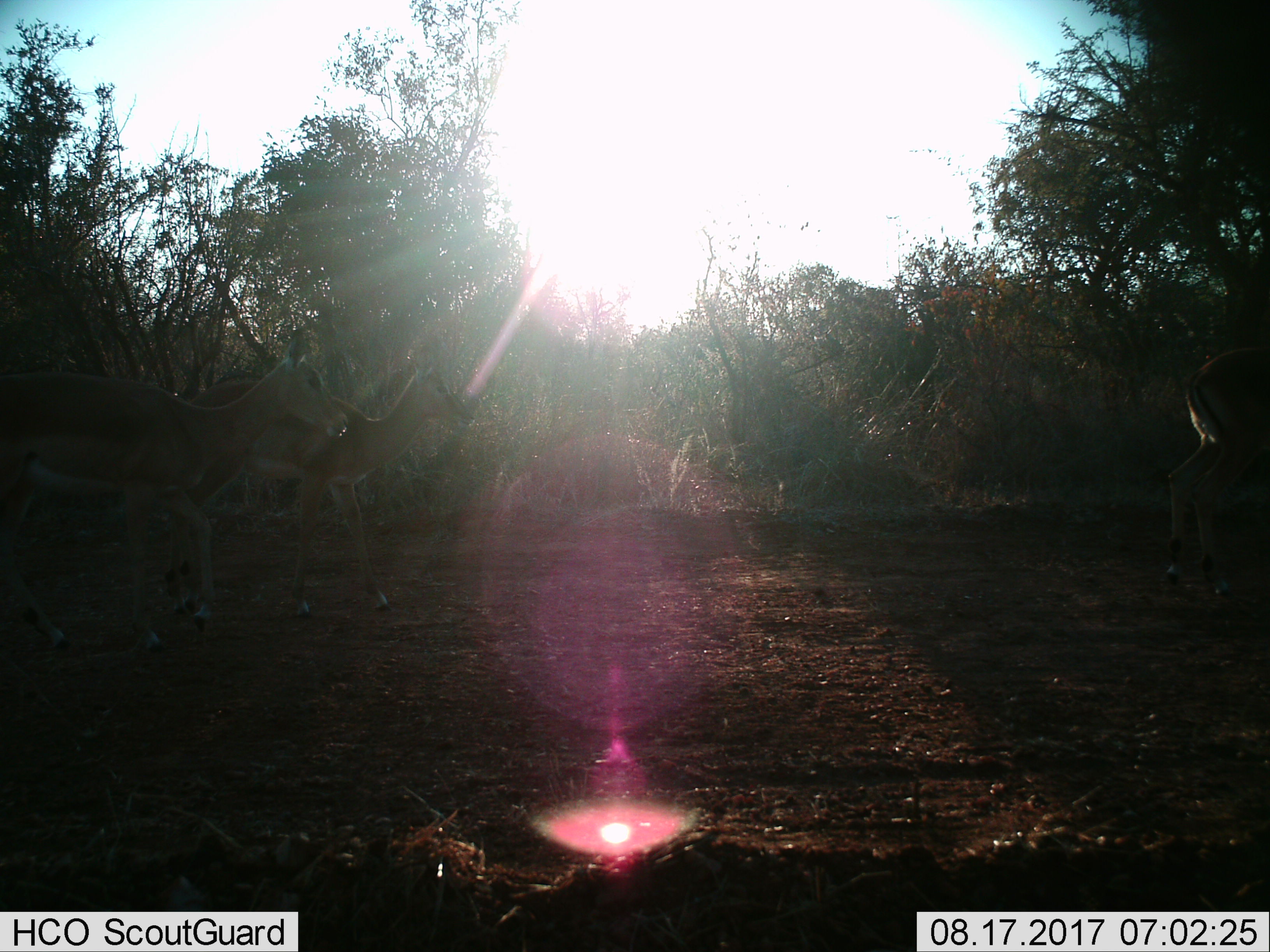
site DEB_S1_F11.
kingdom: Animalia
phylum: Chordata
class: Mammalia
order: Artiodactyla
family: Bovidae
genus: Aepyceros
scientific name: Aepyceros melampus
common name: impala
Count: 3.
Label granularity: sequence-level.